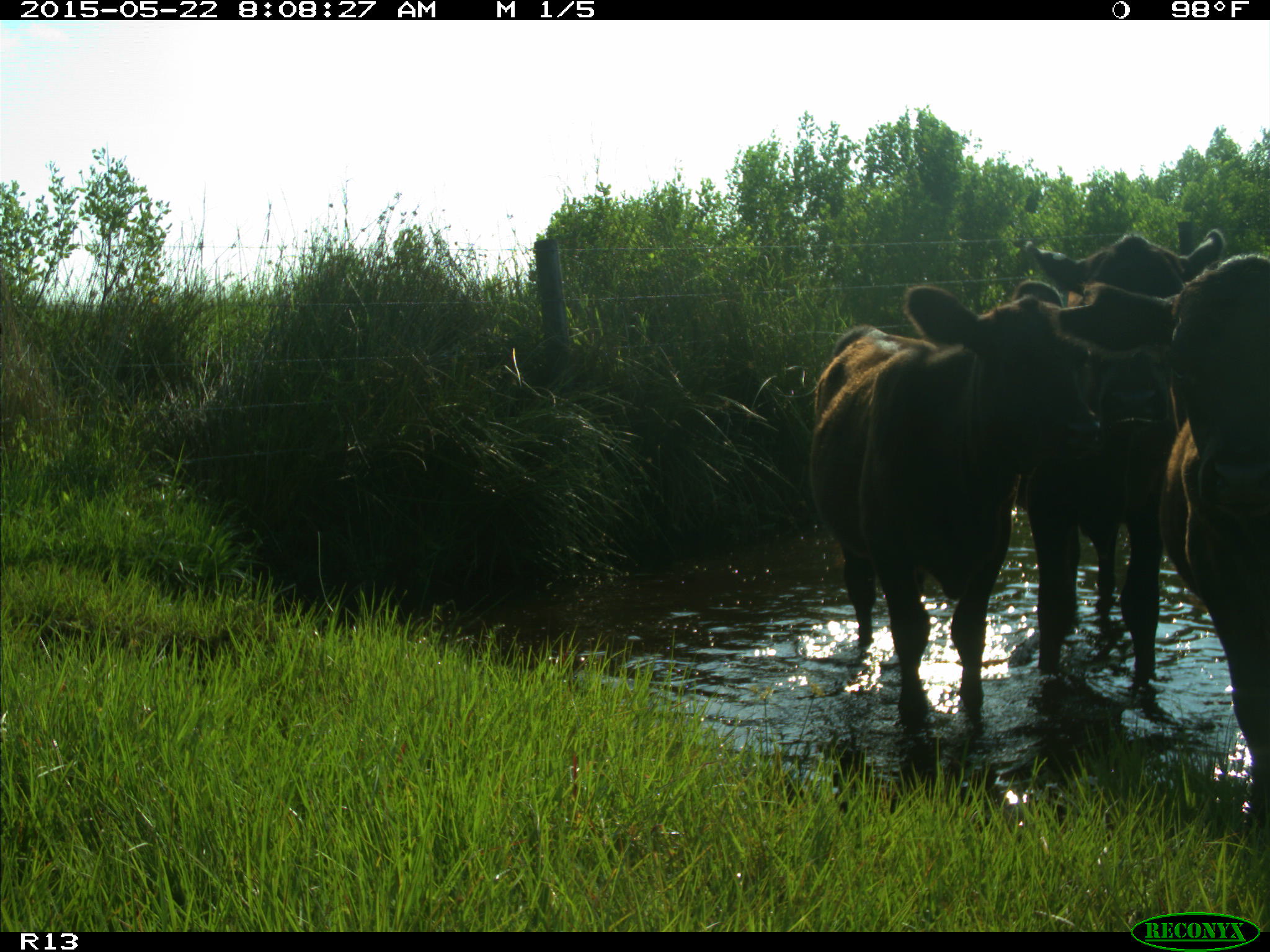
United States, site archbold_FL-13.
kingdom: Animalia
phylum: Chordata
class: Mammalia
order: Artiodactyla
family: Bovidae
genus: Bos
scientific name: Bos taurus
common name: domestic cow